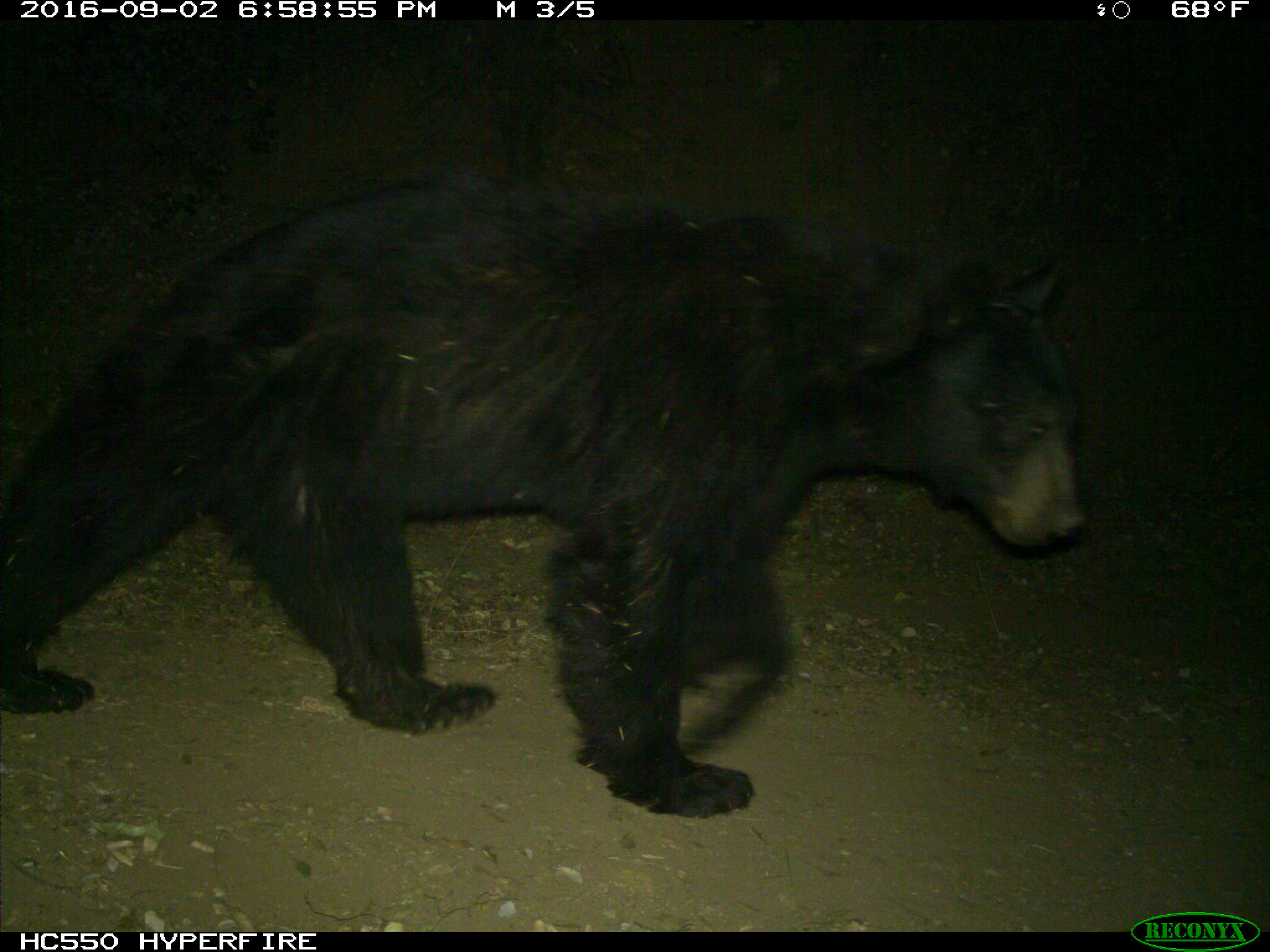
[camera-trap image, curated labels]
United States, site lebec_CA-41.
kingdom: Animalia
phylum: Chordata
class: Mammalia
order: Carnivora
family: Ursidae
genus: Ursus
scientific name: Ursus americanus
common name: american black bear